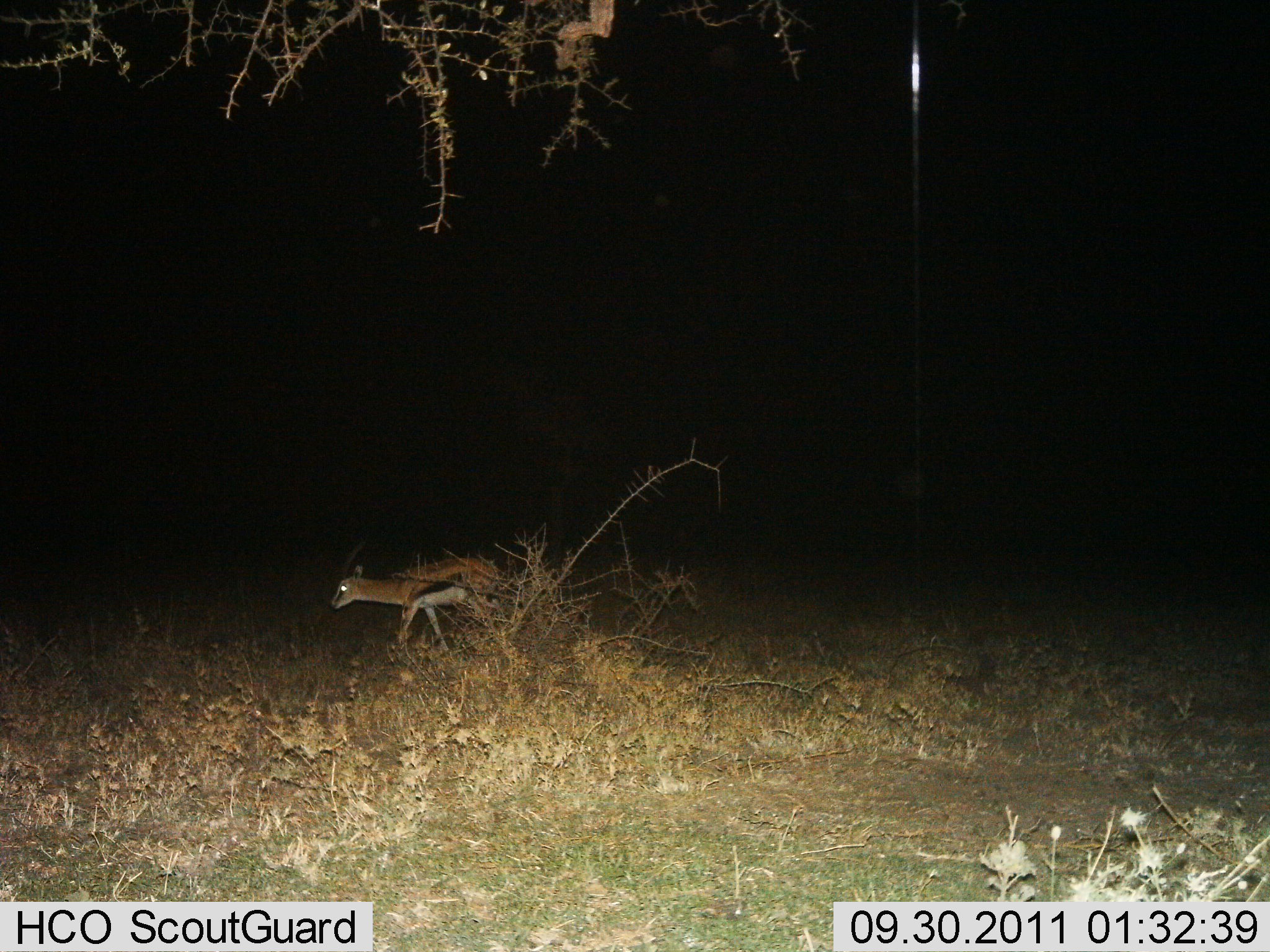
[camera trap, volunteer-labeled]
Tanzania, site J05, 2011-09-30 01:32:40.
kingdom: Animalia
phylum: Chordata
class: Mammalia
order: Artiodactyla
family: Bovidae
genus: Eudorcas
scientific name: Eudorcas thomsonii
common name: thomson's gazelle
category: gazellethomsons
Gazellethomsons (thomson's gazelle) (Eudorcas thomsonii), count 1. Behavior (volunteer vote fractions): standing 0%, resting 0%, moving 100%, interacting 0%. Young present (vote fraction): 0%. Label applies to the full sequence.